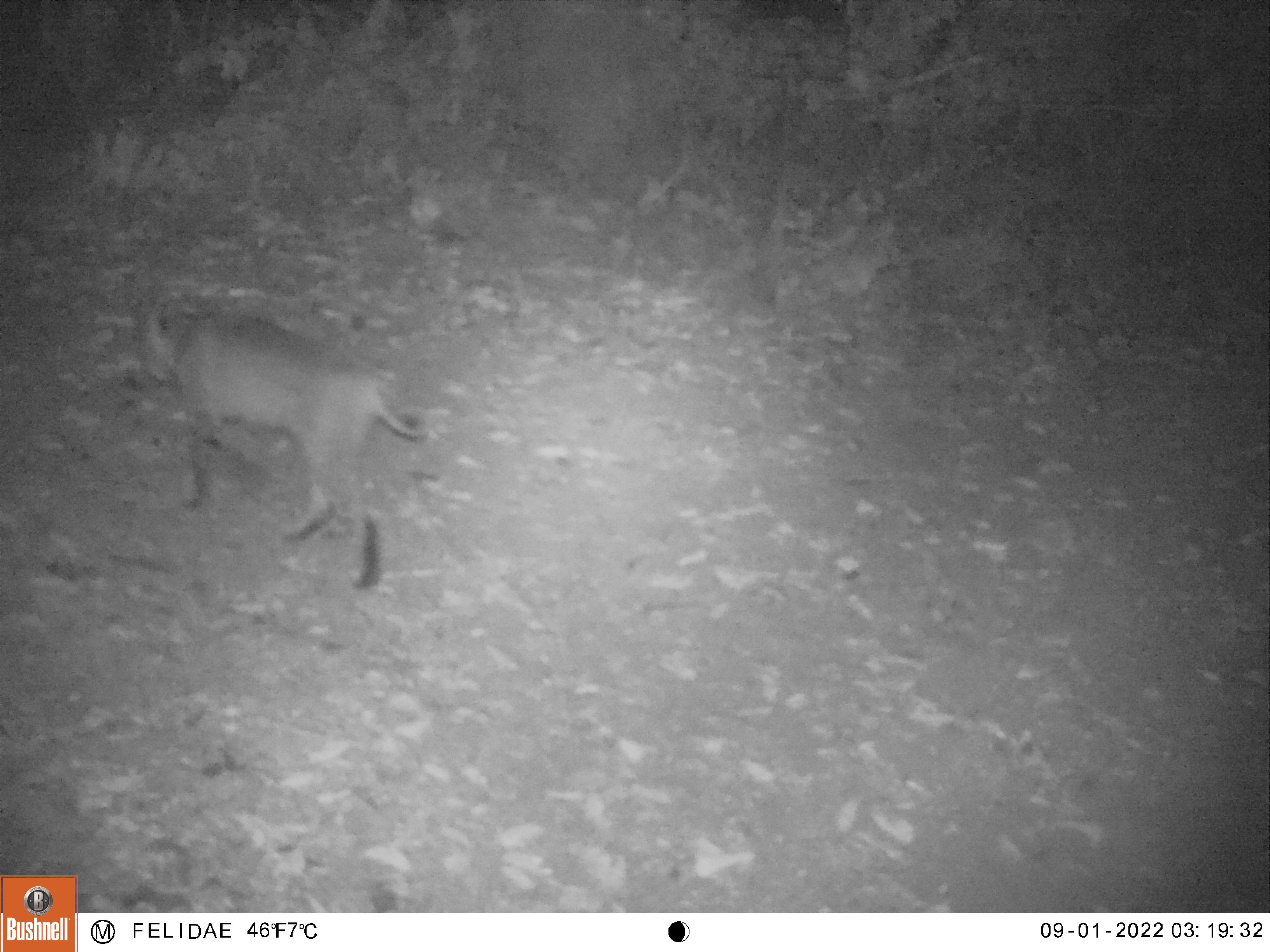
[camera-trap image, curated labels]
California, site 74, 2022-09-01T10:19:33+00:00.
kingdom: Animalia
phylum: Chordata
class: Mammalia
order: Carnivora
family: Felidae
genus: Lynx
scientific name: Lynx rufus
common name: bobcat